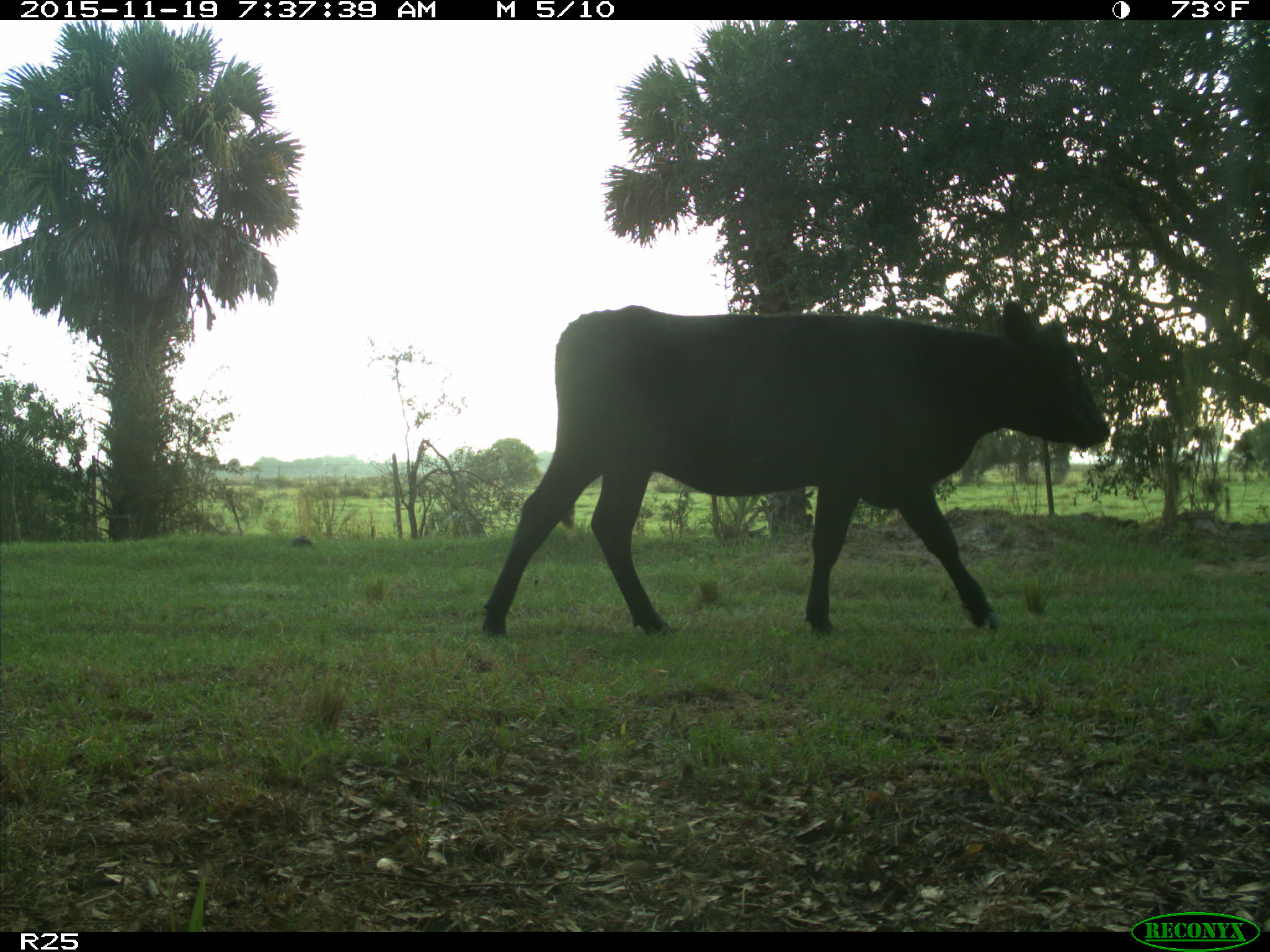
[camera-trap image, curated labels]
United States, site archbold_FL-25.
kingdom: Animalia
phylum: Chordata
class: Mammalia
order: Artiodactyla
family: Bovidae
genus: Bos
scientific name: Bos taurus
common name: domestic cow